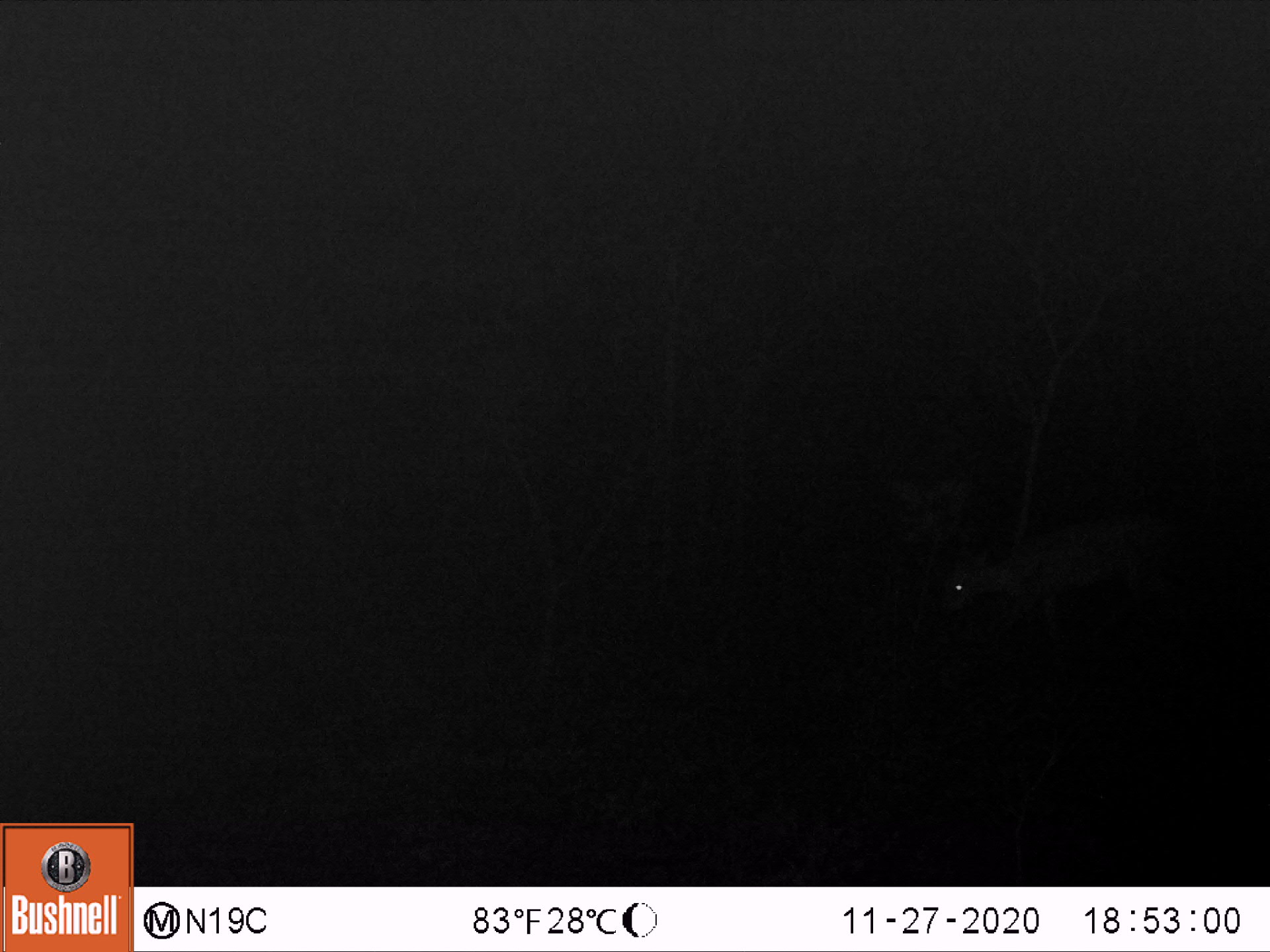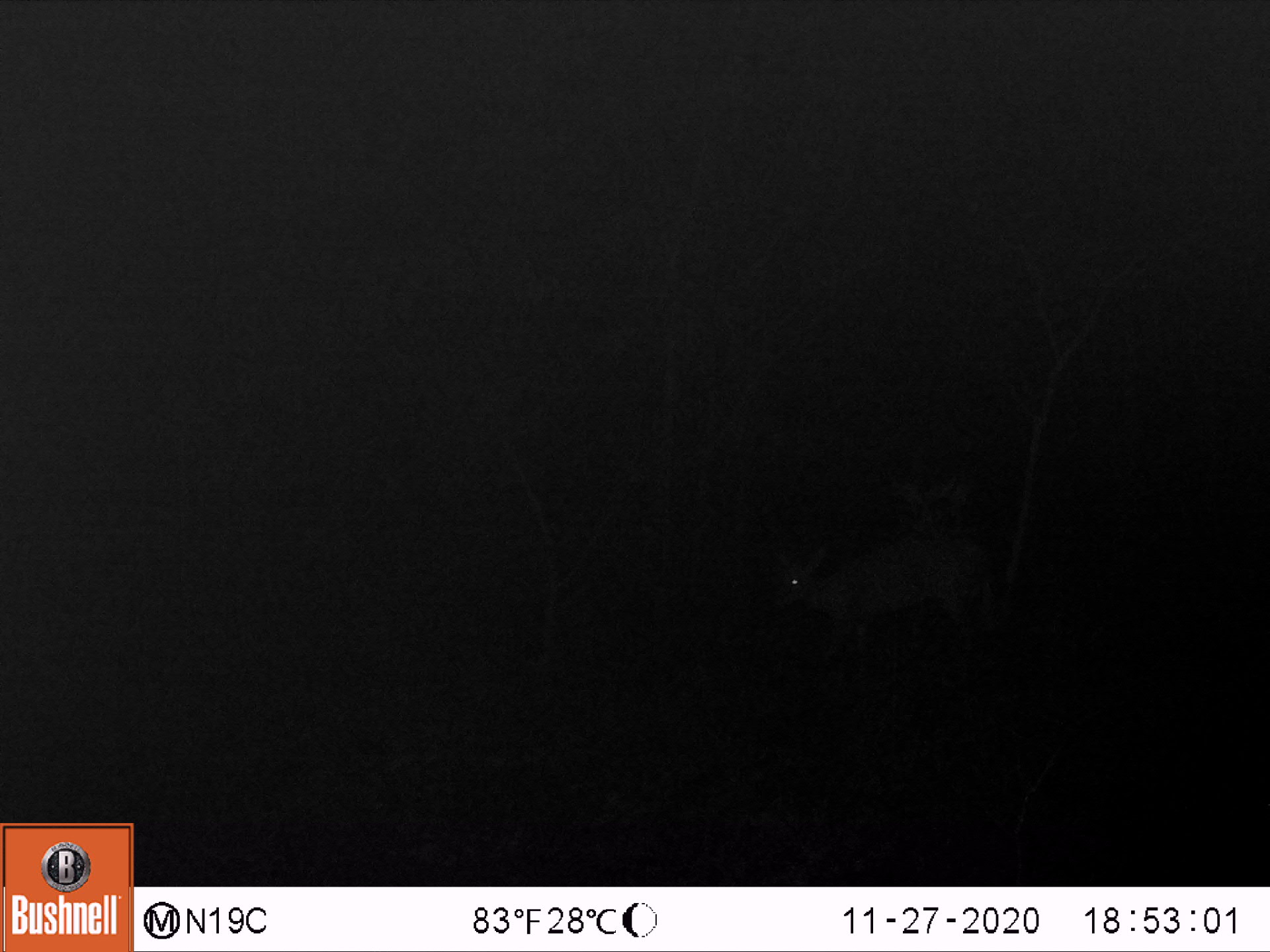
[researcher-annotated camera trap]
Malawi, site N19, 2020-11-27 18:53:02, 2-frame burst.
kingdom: Animalia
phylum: Chordata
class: Mammalia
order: Artiodactyla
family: Bovidae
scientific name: Antilopinae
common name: small antelope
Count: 1.